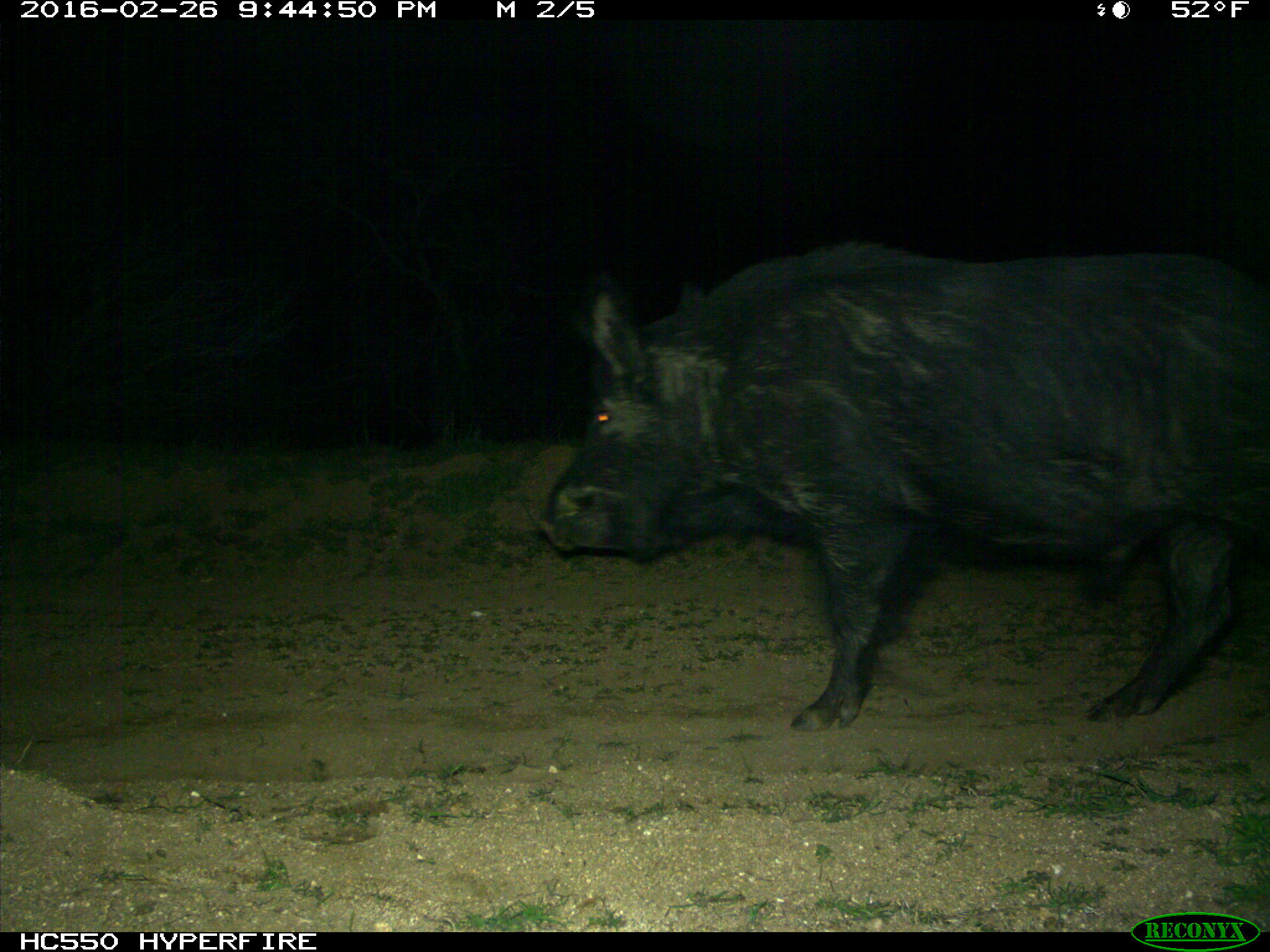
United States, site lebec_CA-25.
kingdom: Animalia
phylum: Chordata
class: Mammalia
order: Artiodactyla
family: Suidae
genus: Sus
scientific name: Sus scrofa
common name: wild boar